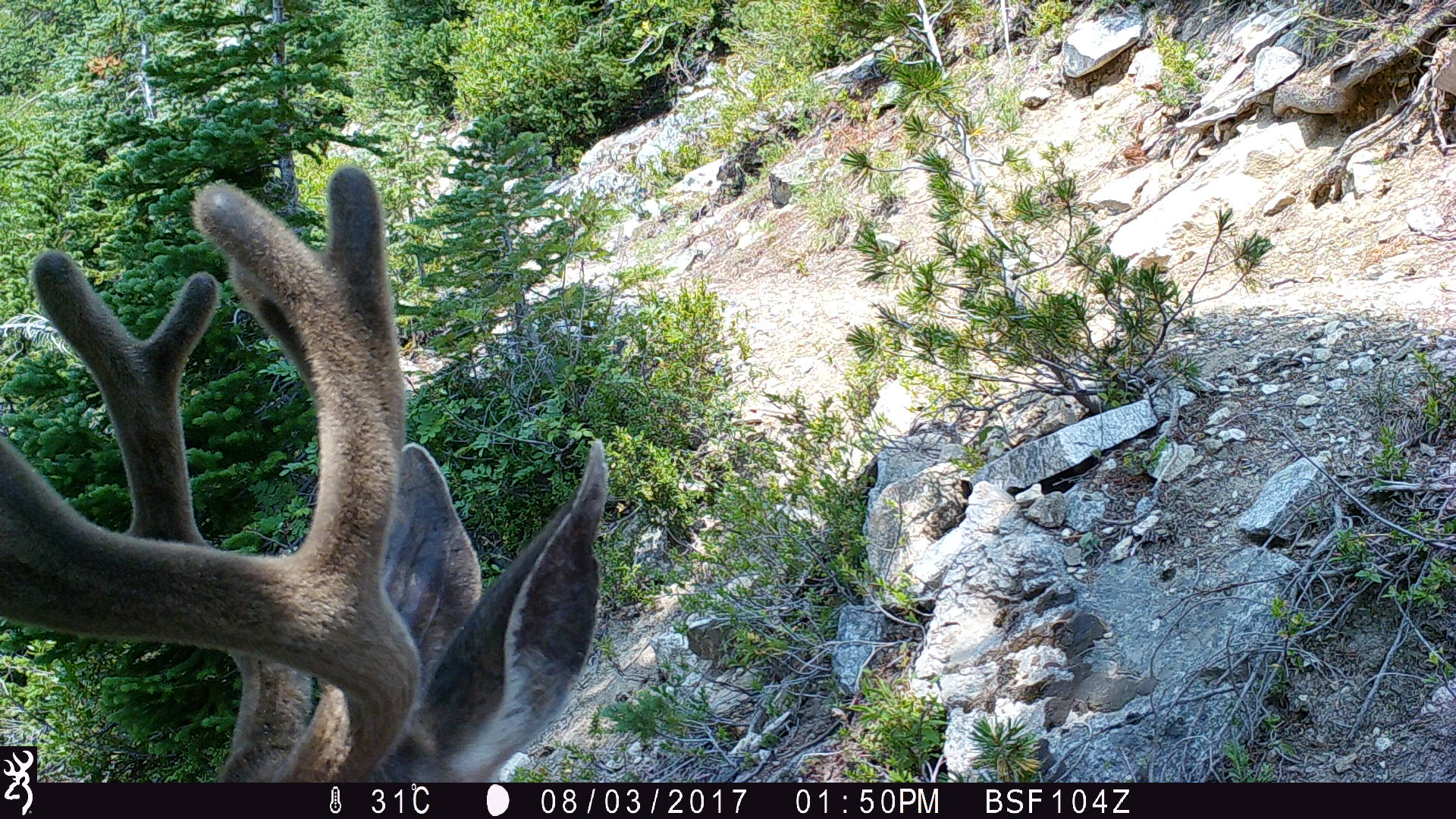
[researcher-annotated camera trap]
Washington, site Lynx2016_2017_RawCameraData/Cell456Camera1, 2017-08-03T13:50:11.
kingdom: Animalia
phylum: Chordata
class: Mammalia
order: Artiodactyla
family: Cervidae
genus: Odocoileus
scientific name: Odocoileus hemionus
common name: mule deer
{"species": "Odocoileus hemionus (mule deer)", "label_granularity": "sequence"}